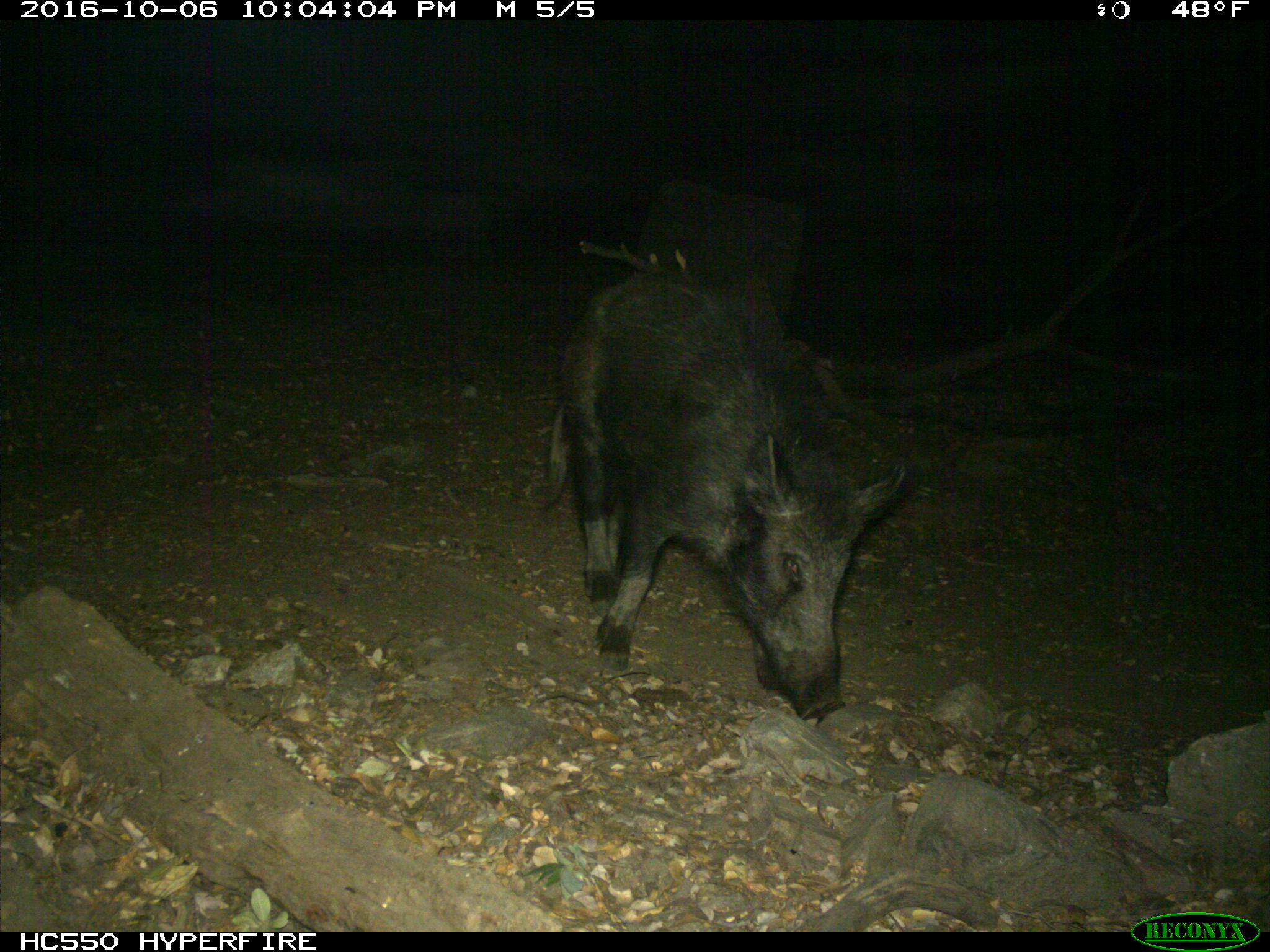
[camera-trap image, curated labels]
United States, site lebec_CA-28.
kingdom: Animalia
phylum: Chordata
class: Mammalia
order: Artiodactyla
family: Suidae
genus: Sus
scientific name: Sus scrofa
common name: wild boar